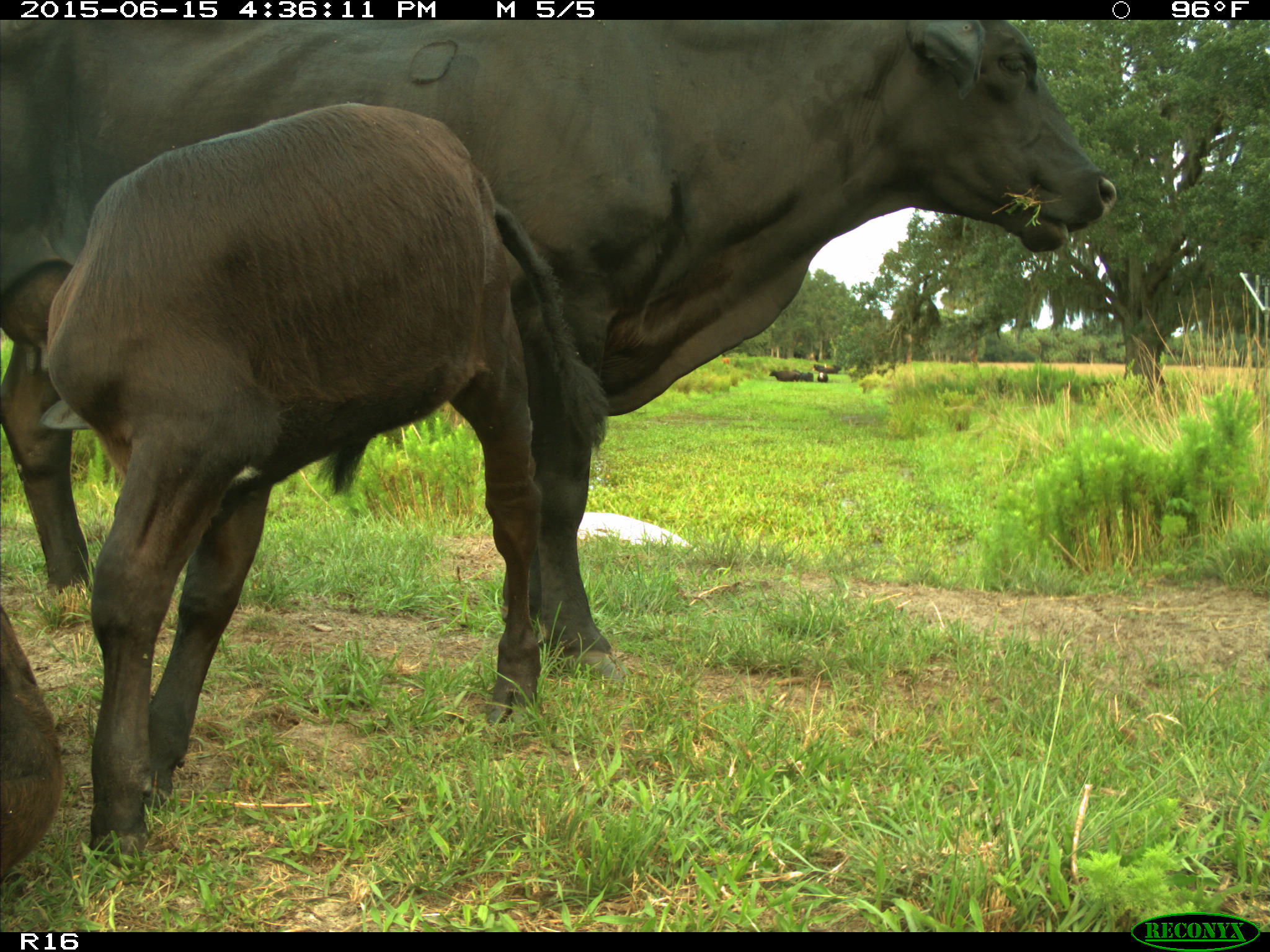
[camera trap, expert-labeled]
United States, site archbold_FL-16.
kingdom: Animalia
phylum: Chordata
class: Mammalia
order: Artiodactyla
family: Bovidae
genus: Bos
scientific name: Bos taurus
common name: domestic cow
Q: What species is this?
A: Bos taurus (domestic cow).